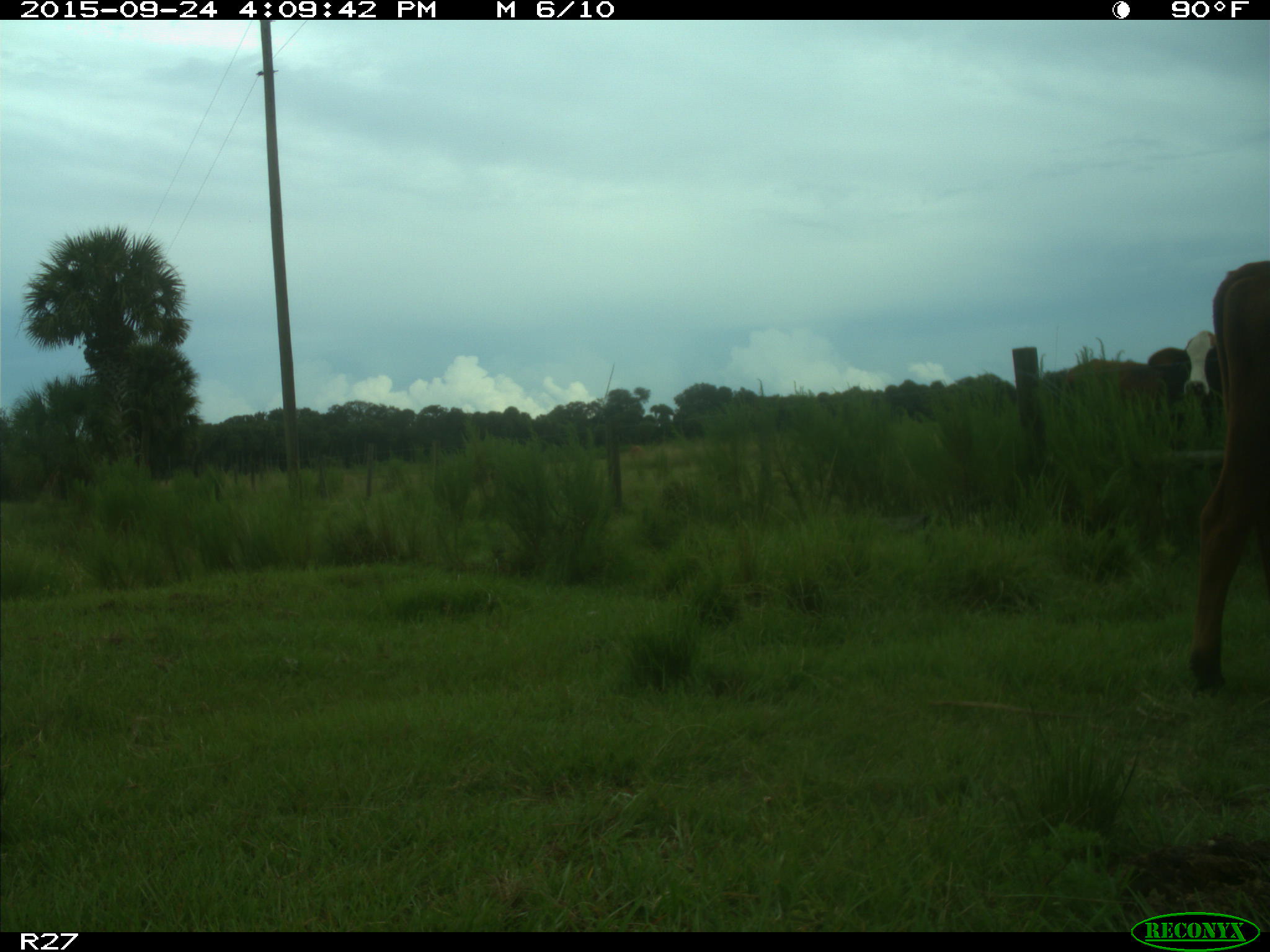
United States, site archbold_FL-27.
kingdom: Animalia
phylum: Chordata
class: Mammalia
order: Artiodactyla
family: Bovidae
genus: Bos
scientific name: Bos taurus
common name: domestic cow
Bos taurus (domestic cow).